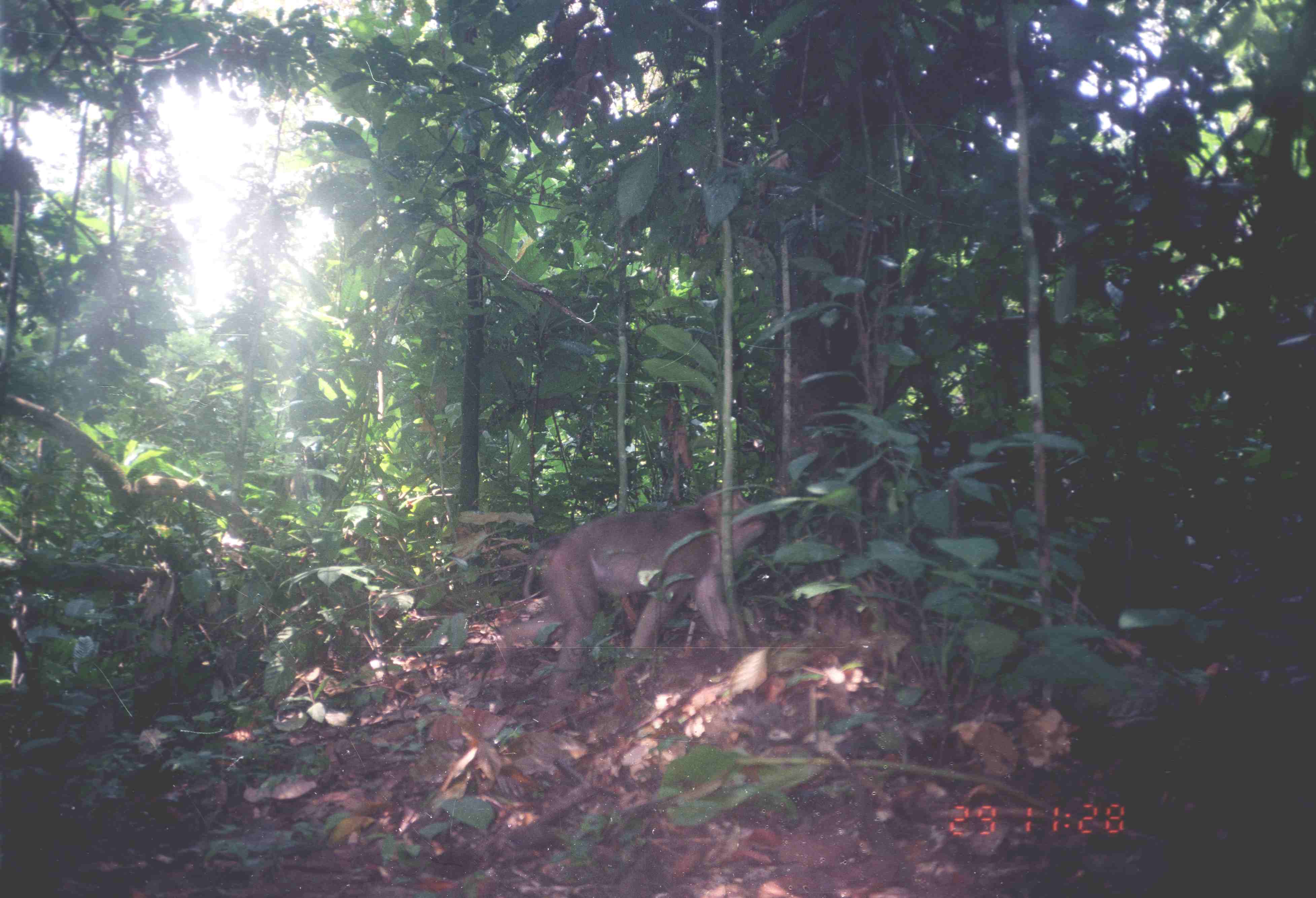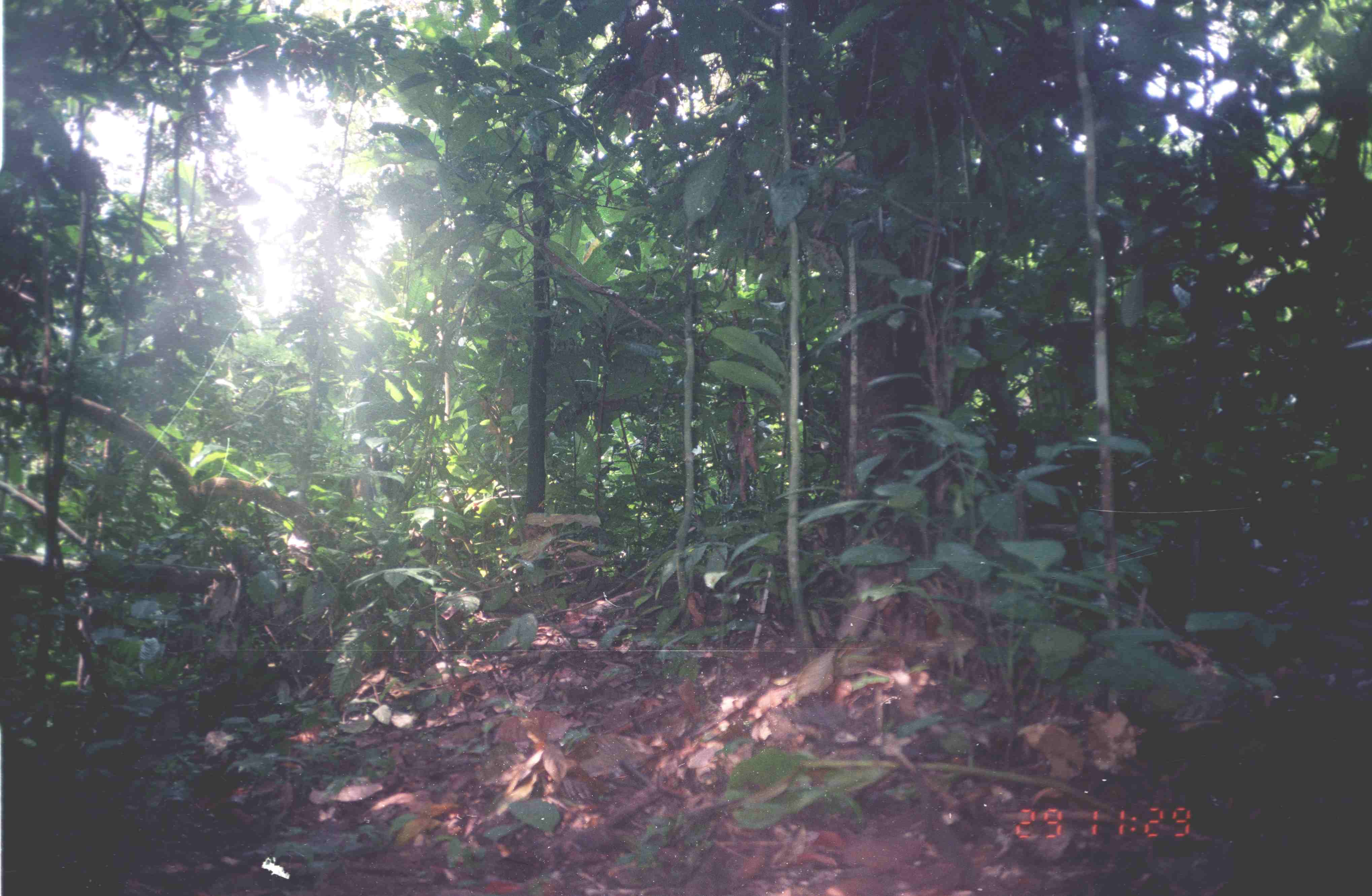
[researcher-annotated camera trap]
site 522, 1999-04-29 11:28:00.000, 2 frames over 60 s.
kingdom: Animalia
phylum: Chordata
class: Mammalia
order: Primates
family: Cercopithecidae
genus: Macaca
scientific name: Macaca nemestrina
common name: southern pig-tailed macaque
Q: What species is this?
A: Macaca nemestrina (southern pig-tailed macaque).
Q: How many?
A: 1.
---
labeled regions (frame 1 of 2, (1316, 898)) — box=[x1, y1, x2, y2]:
macaca nemestrina: box=[494, 484, 768, 710]